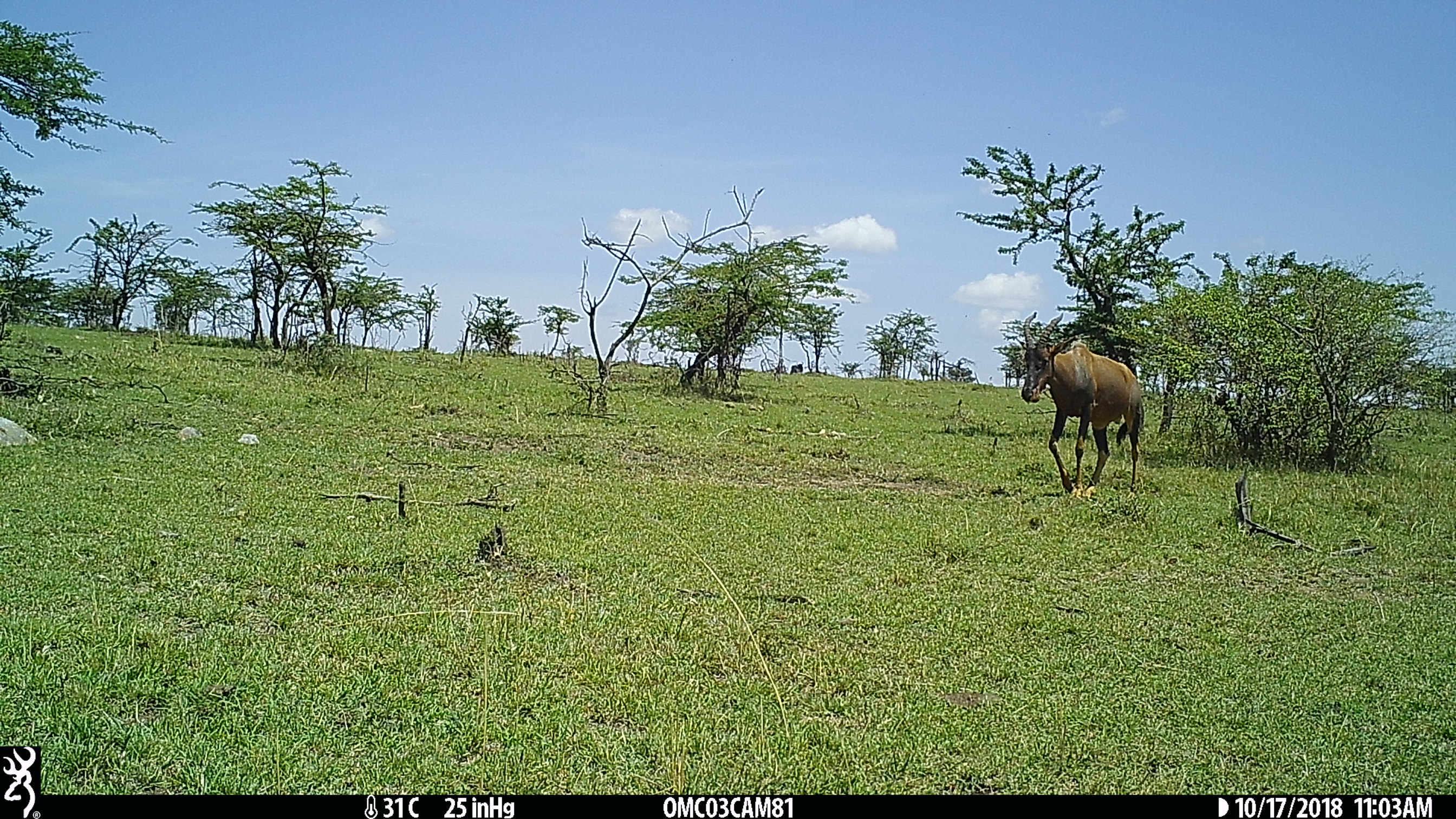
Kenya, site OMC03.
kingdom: Animalia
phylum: Chordata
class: Mammalia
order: Artiodactyla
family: Bovidae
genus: Damaliscus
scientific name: Damaliscus lunatus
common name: topi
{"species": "topi (Damaliscus lunatus)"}